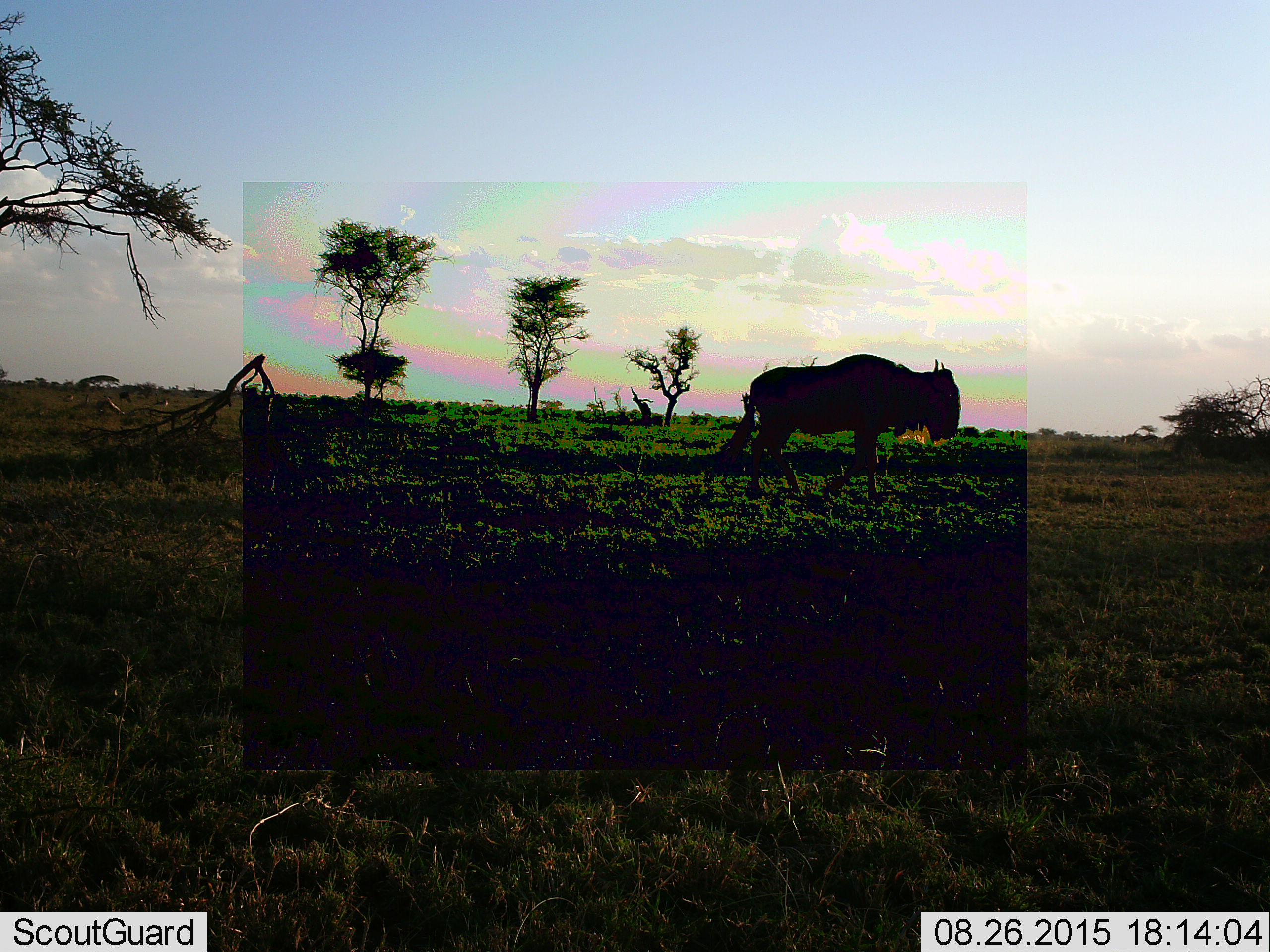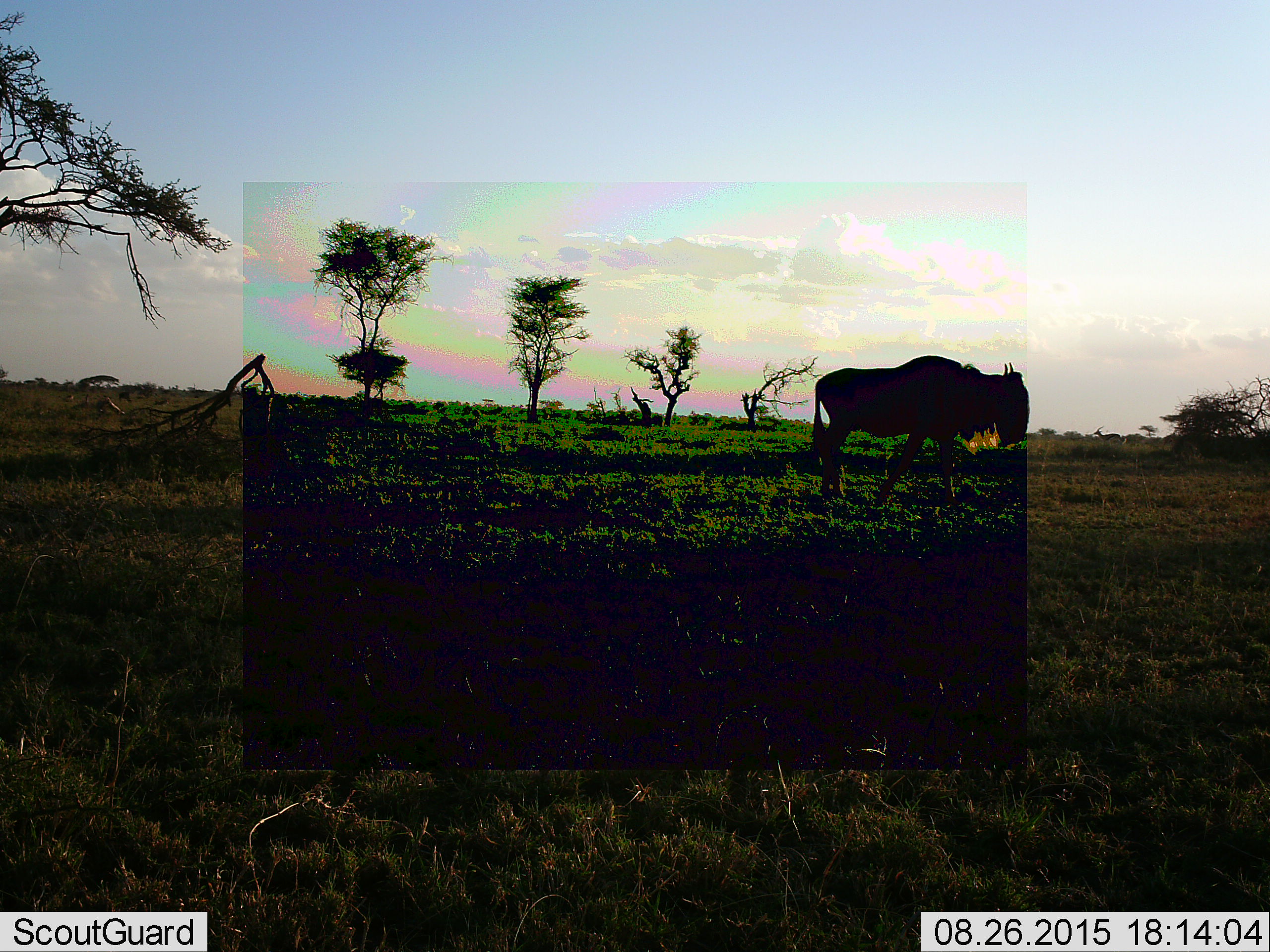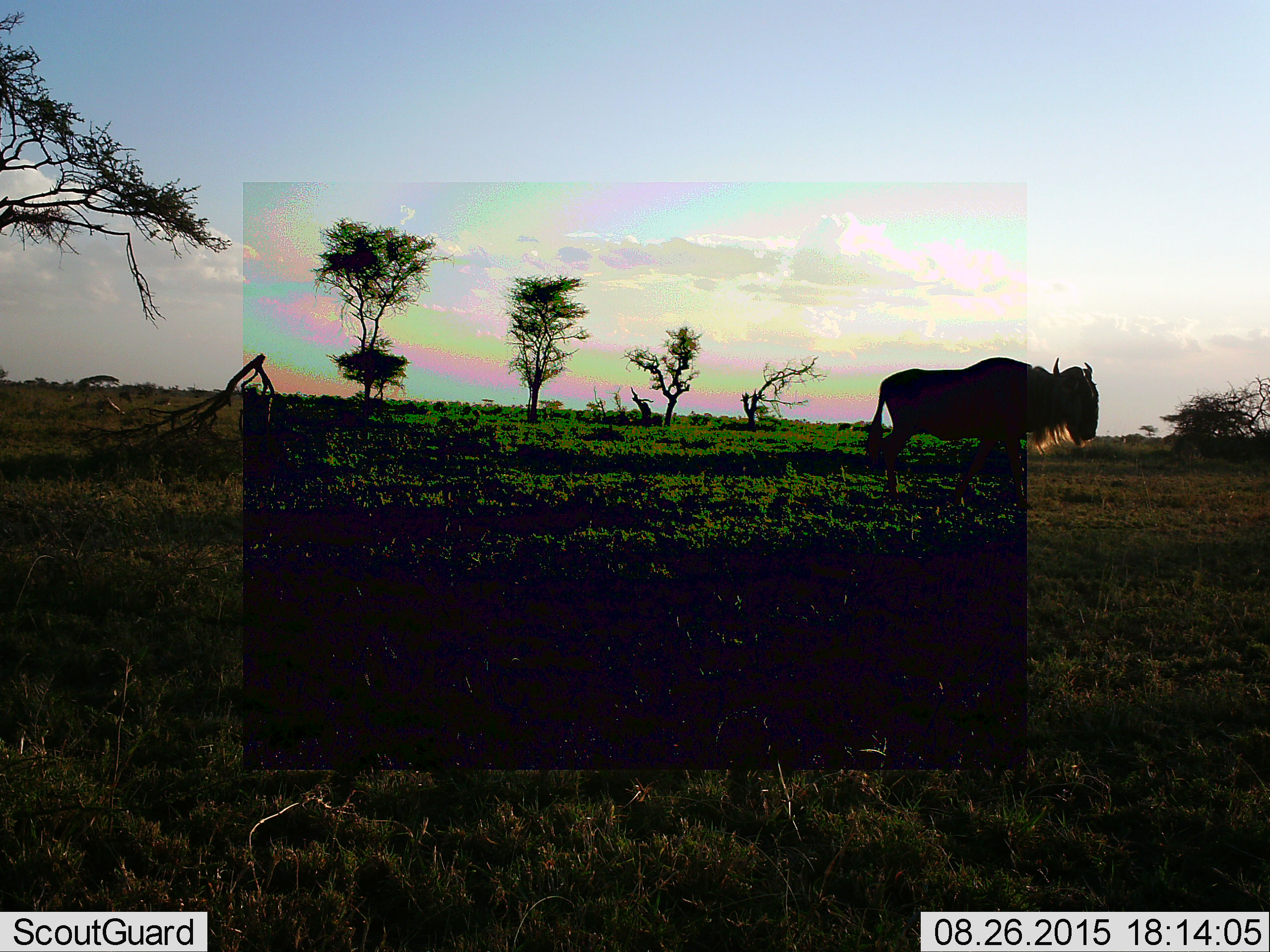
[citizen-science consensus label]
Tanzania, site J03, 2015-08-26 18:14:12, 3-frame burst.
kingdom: Animalia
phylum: Chordata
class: Mammalia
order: Artiodactyla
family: Bovidae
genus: Connochaetes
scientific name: Connochaetes taurinus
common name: blue wildebeest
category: wildebeest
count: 1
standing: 11%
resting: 0%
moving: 89%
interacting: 0%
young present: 0%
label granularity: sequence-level